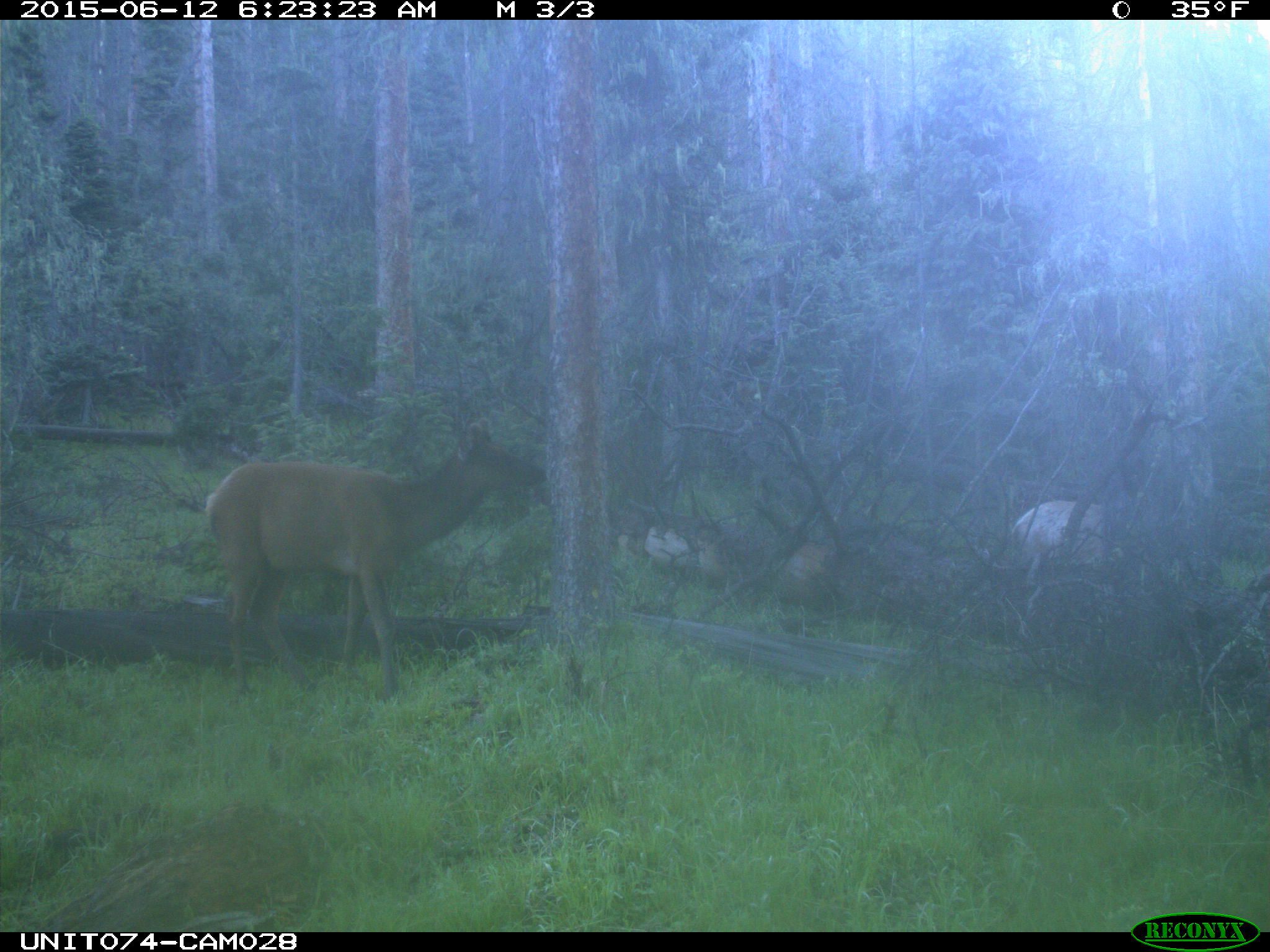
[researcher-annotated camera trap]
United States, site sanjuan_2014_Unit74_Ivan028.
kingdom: Animalia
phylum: Chordata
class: Mammalia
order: Artiodactyla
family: Cervidae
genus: Cervus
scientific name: Cervus elaphus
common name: red deer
Cervus elaphus (red deer).